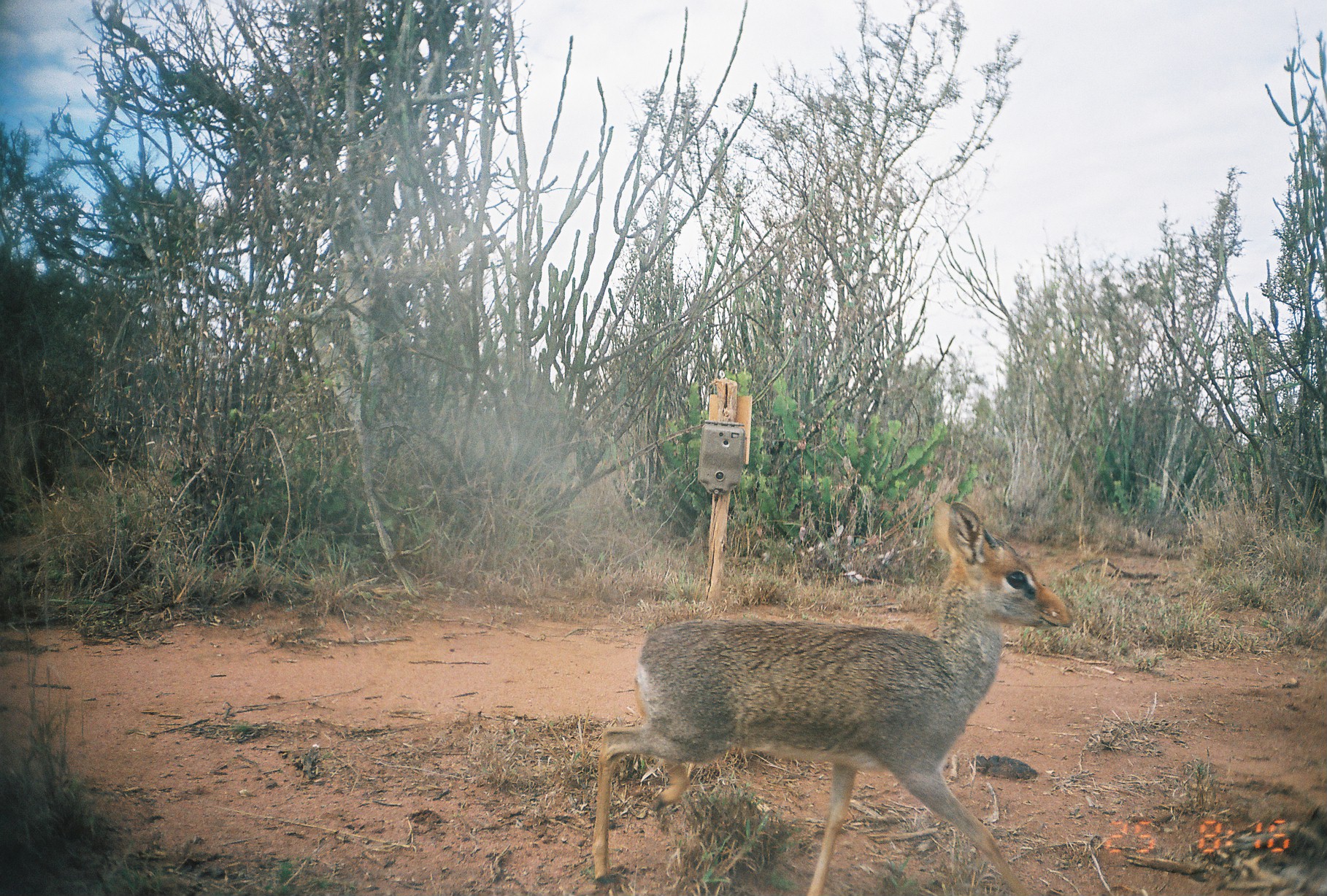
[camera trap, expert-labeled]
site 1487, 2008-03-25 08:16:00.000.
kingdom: Animalia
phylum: Chordata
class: Mammalia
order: Artiodactyla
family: Bovidae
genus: Madoqua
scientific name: Madoqua guentheri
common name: günther's dik-dik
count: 1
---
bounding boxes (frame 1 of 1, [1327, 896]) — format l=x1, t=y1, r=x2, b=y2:
madoqua guentheri: l=589, t=498, r=1075, b=895